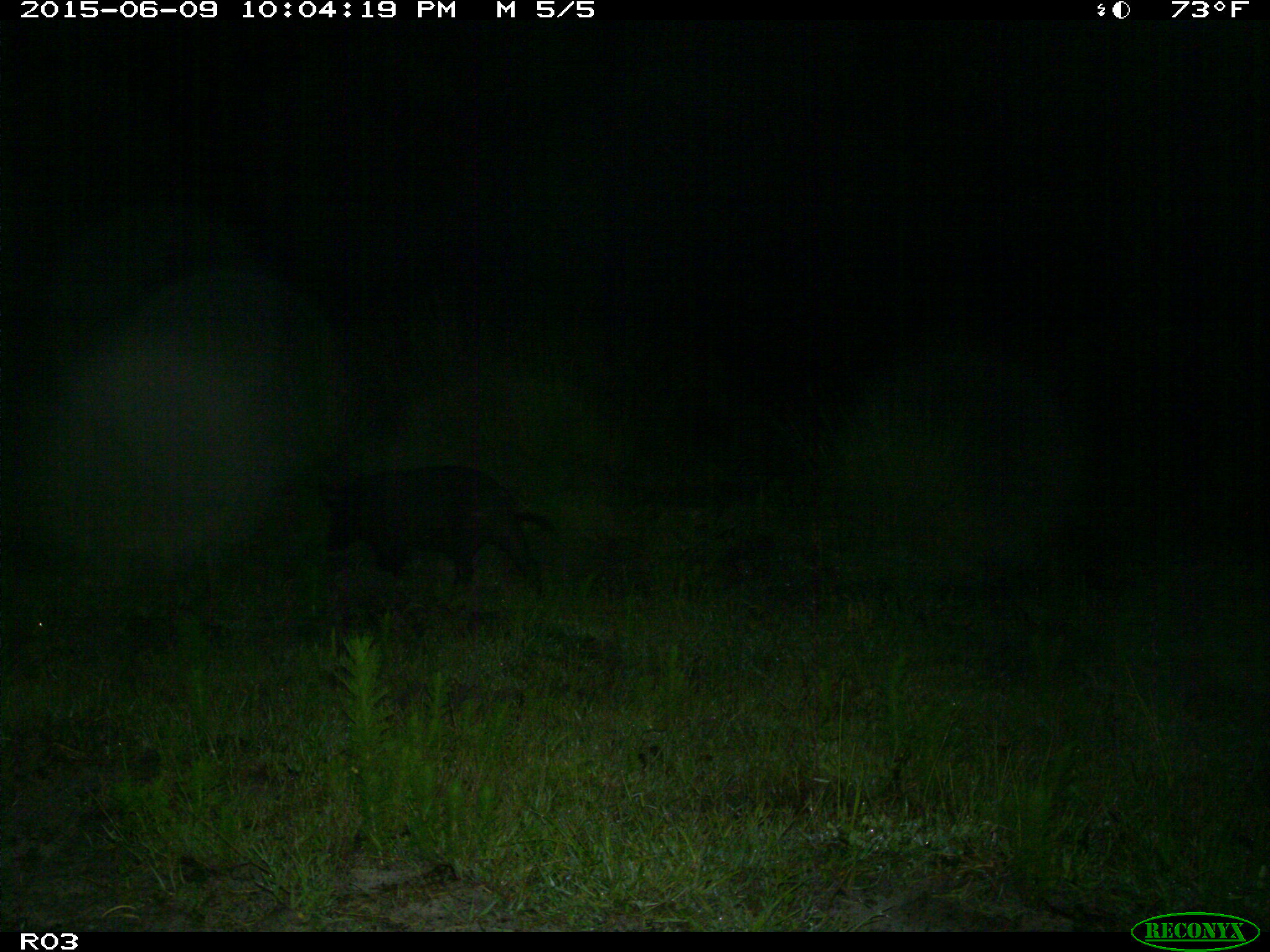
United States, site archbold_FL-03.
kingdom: Animalia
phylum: Chordata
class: Mammalia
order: Artiodactyla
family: Suidae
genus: Sus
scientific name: Sus scrofa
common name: wild boar